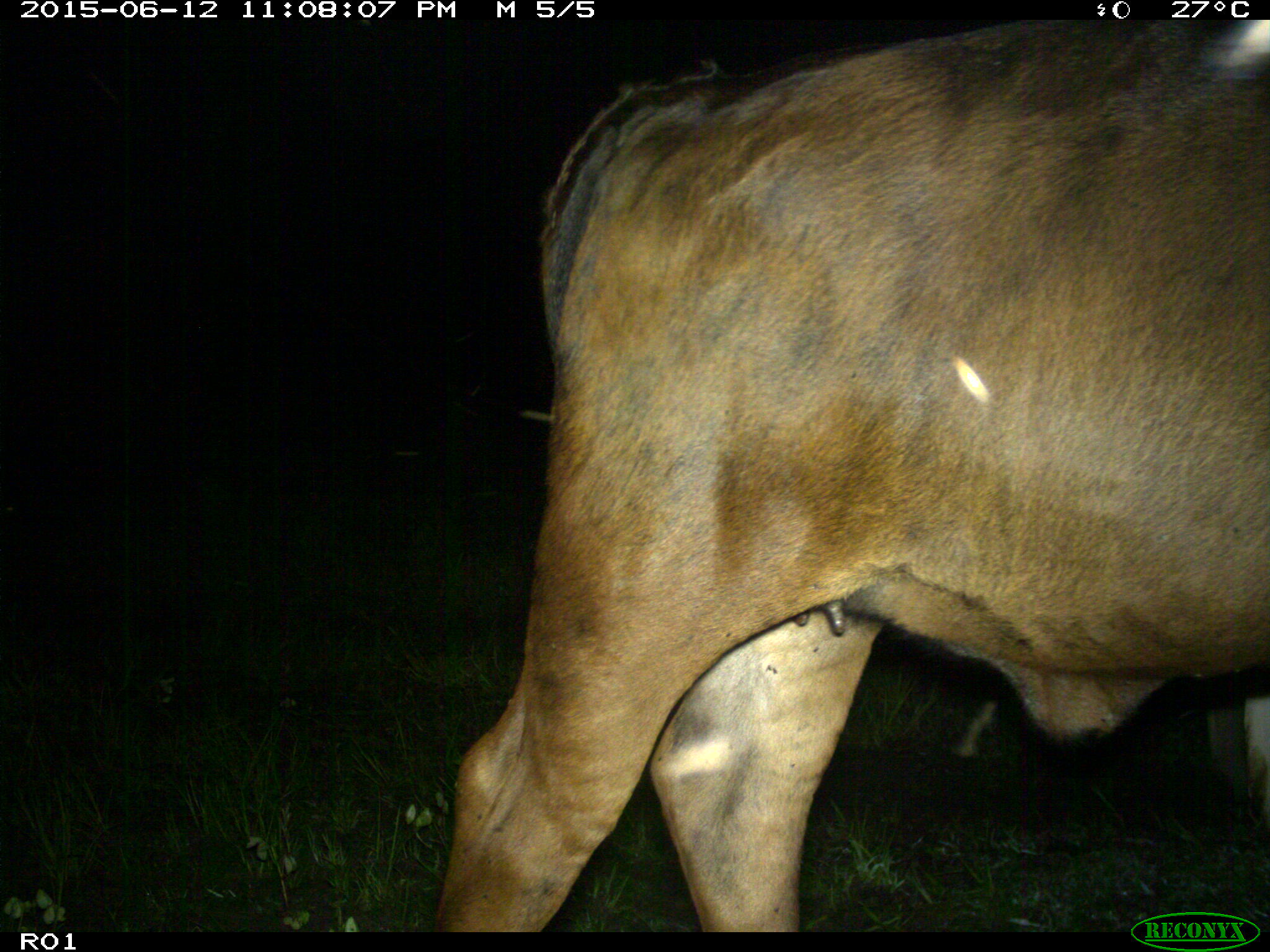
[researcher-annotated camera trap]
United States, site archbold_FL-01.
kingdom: Animalia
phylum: Chordata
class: Mammalia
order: Artiodactyla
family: Bovidae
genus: Bos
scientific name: Bos taurus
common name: domestic cow